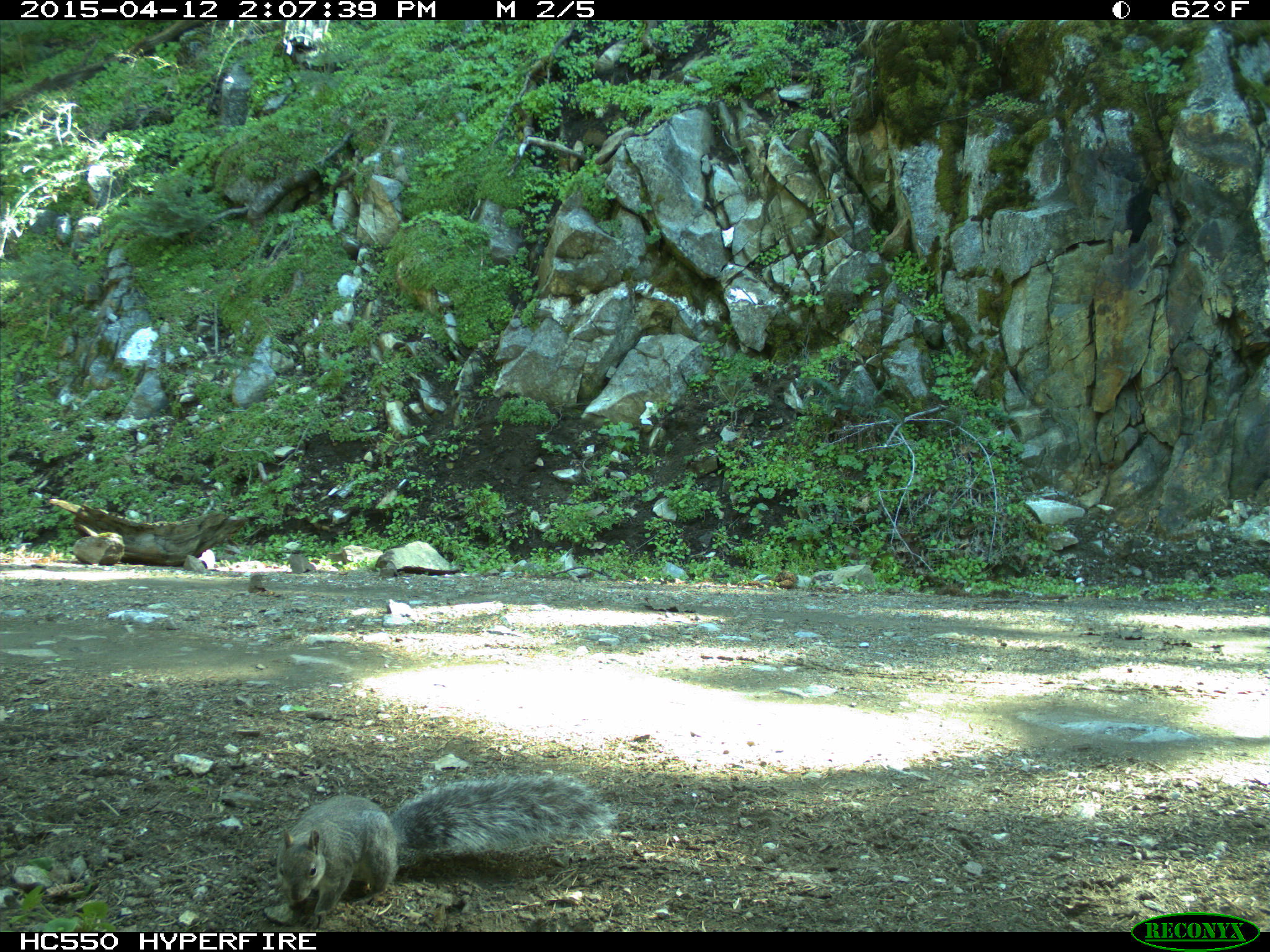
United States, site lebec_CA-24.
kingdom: Animalia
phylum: Chordata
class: Mammalia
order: Rodentia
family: Sciuridae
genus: Sciurus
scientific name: Sciurus carolinensis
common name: eastern gray squirrel